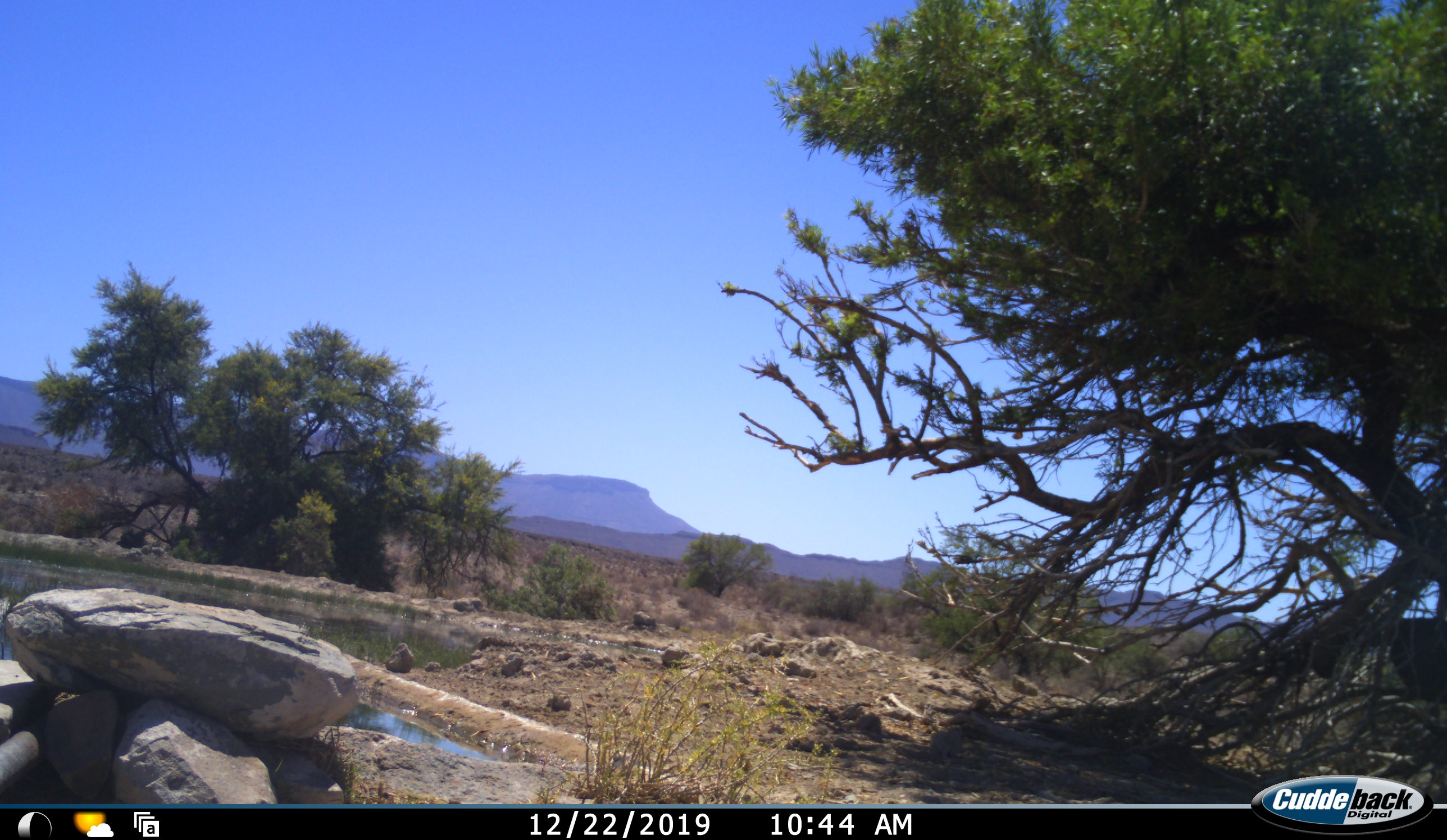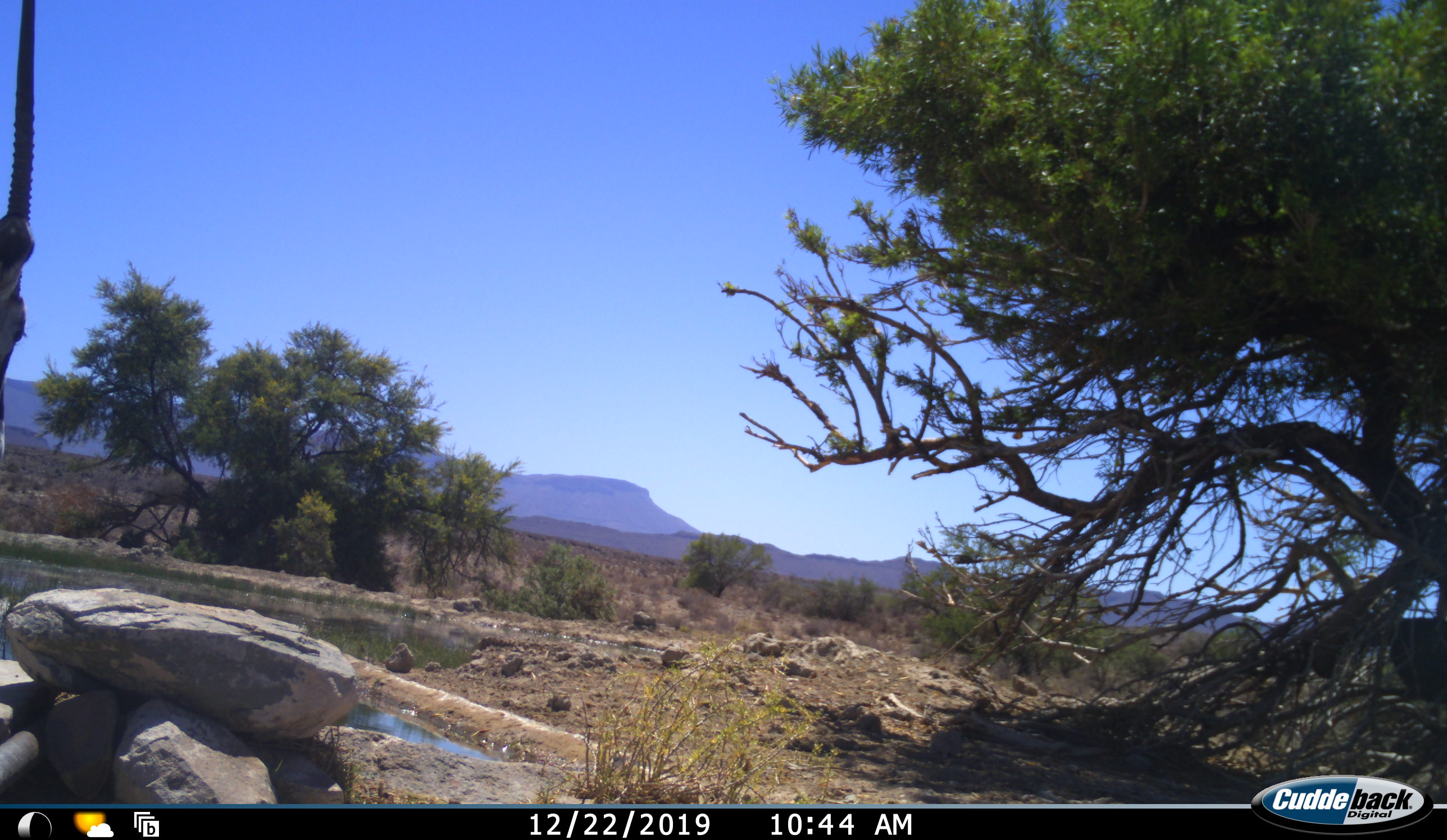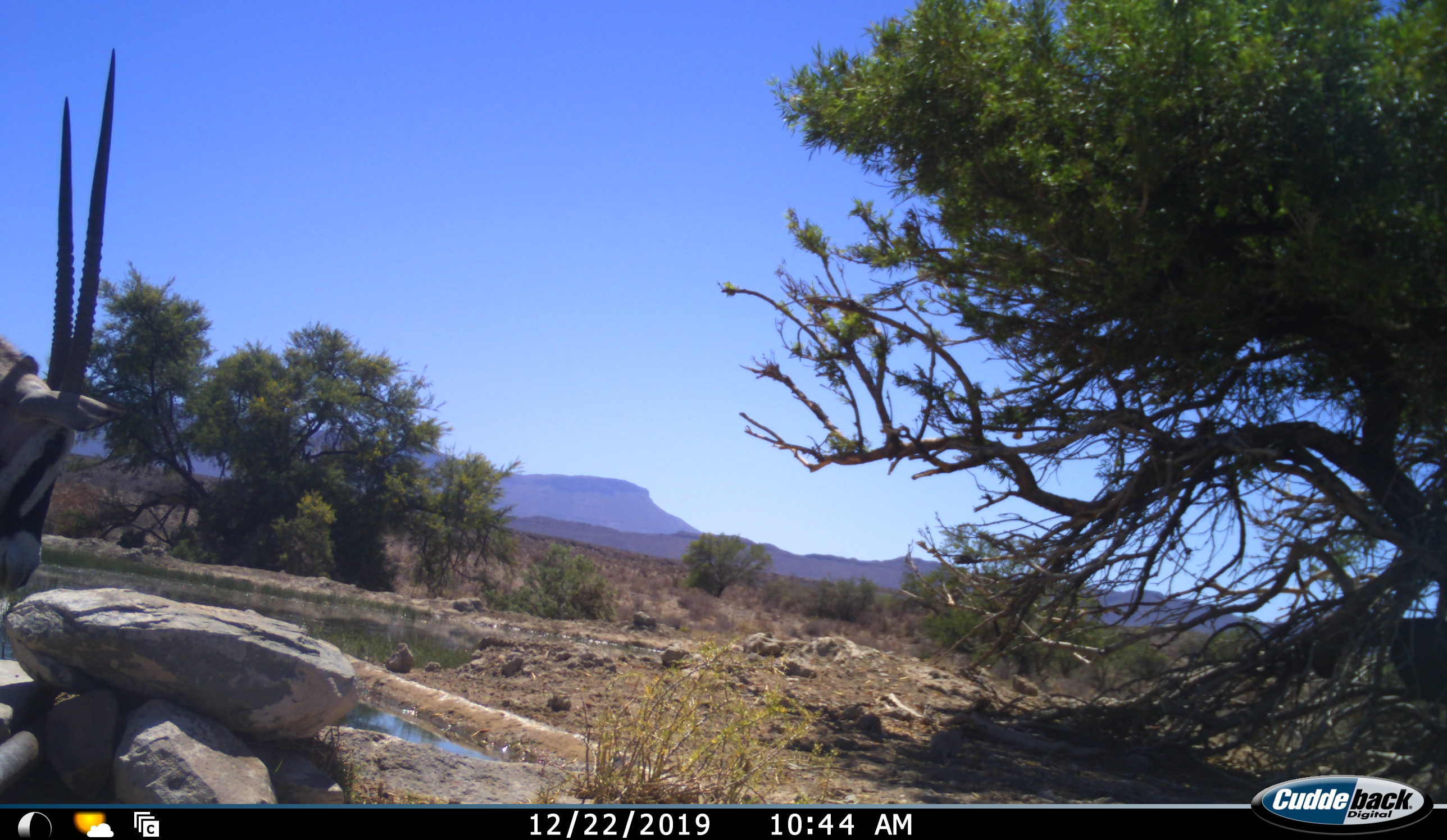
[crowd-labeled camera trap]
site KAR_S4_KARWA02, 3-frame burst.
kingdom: Animalia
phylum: Chordata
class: Mammalia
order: Artiodactyla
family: Bovidae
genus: Oryx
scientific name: Oryx gazella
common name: gemsbok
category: oryx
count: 1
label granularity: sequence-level